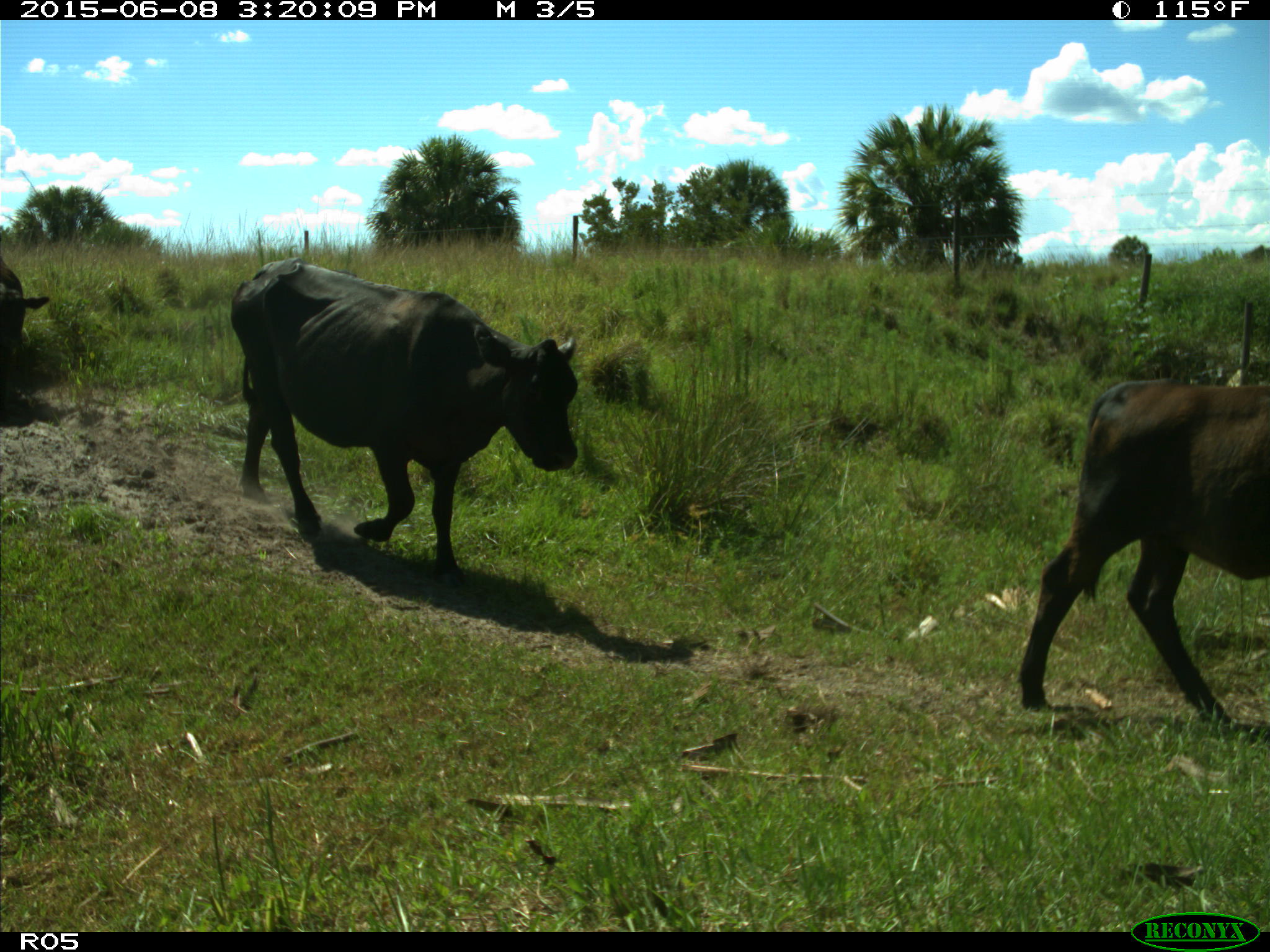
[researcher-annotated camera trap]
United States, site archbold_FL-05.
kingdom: Animalia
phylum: Chordata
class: Mammalia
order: Artiodactyla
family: Bovidae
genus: Bos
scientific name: Bos taurus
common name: domestic cow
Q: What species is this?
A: Bos taurus (domestic cow).